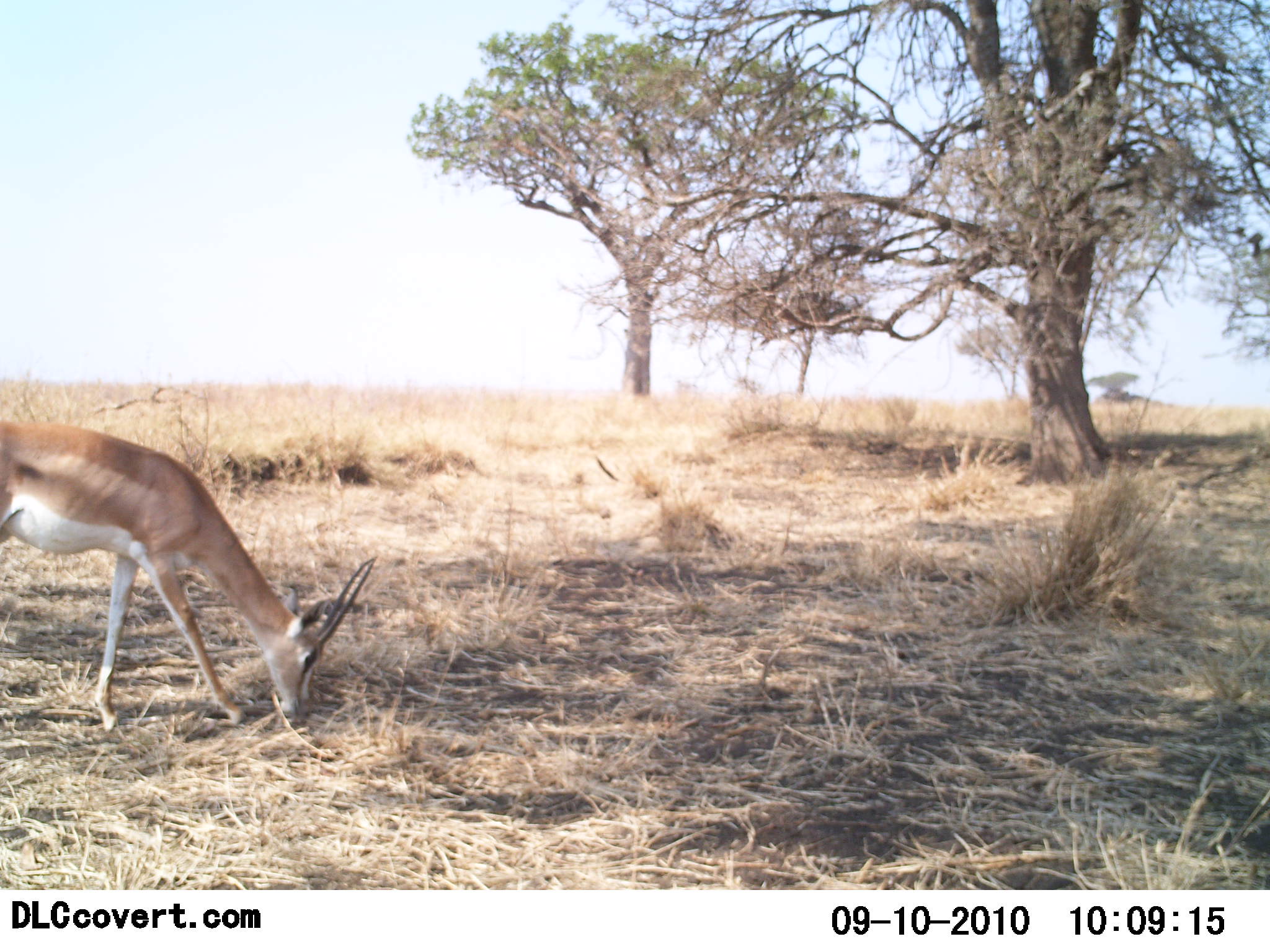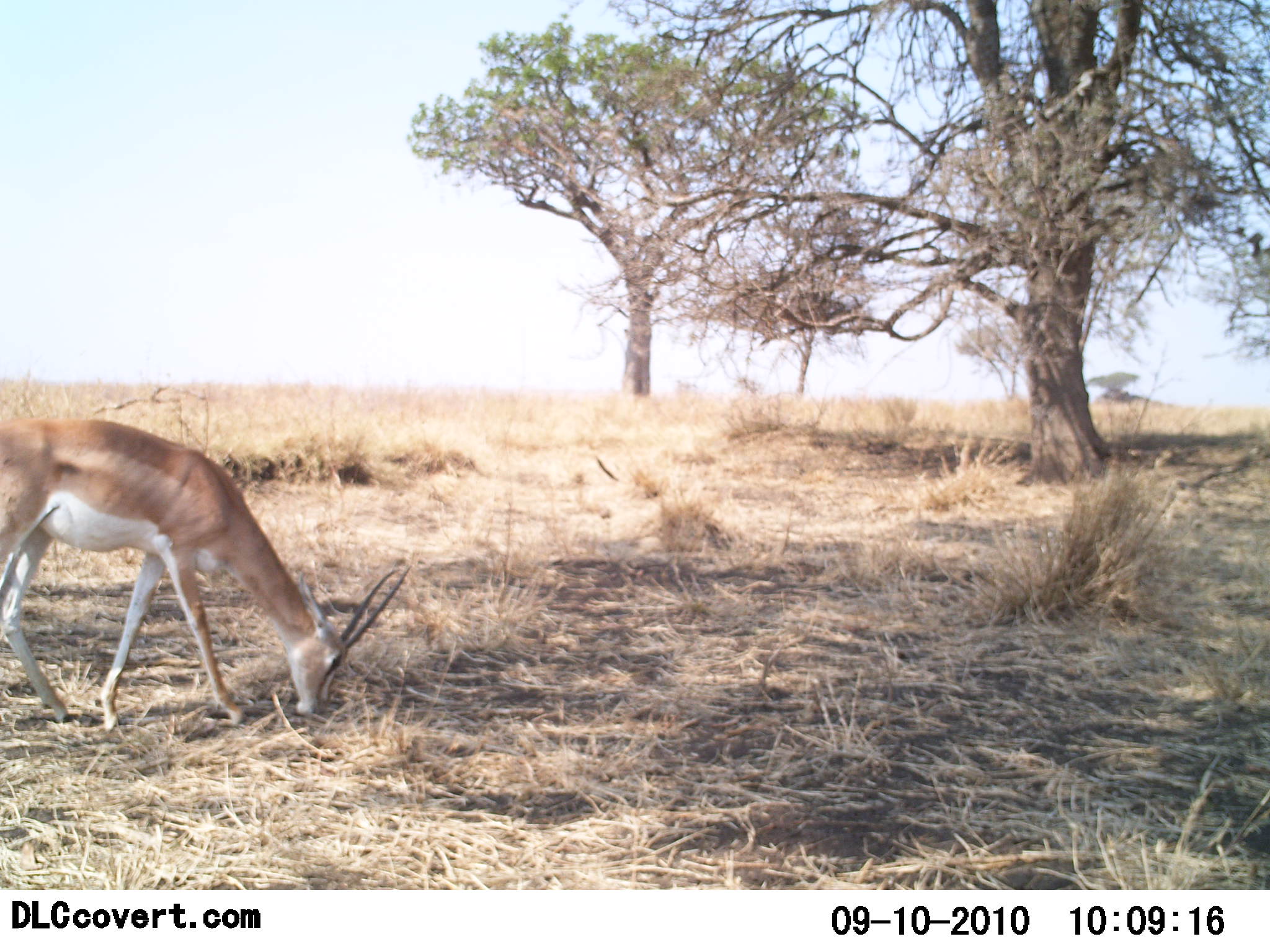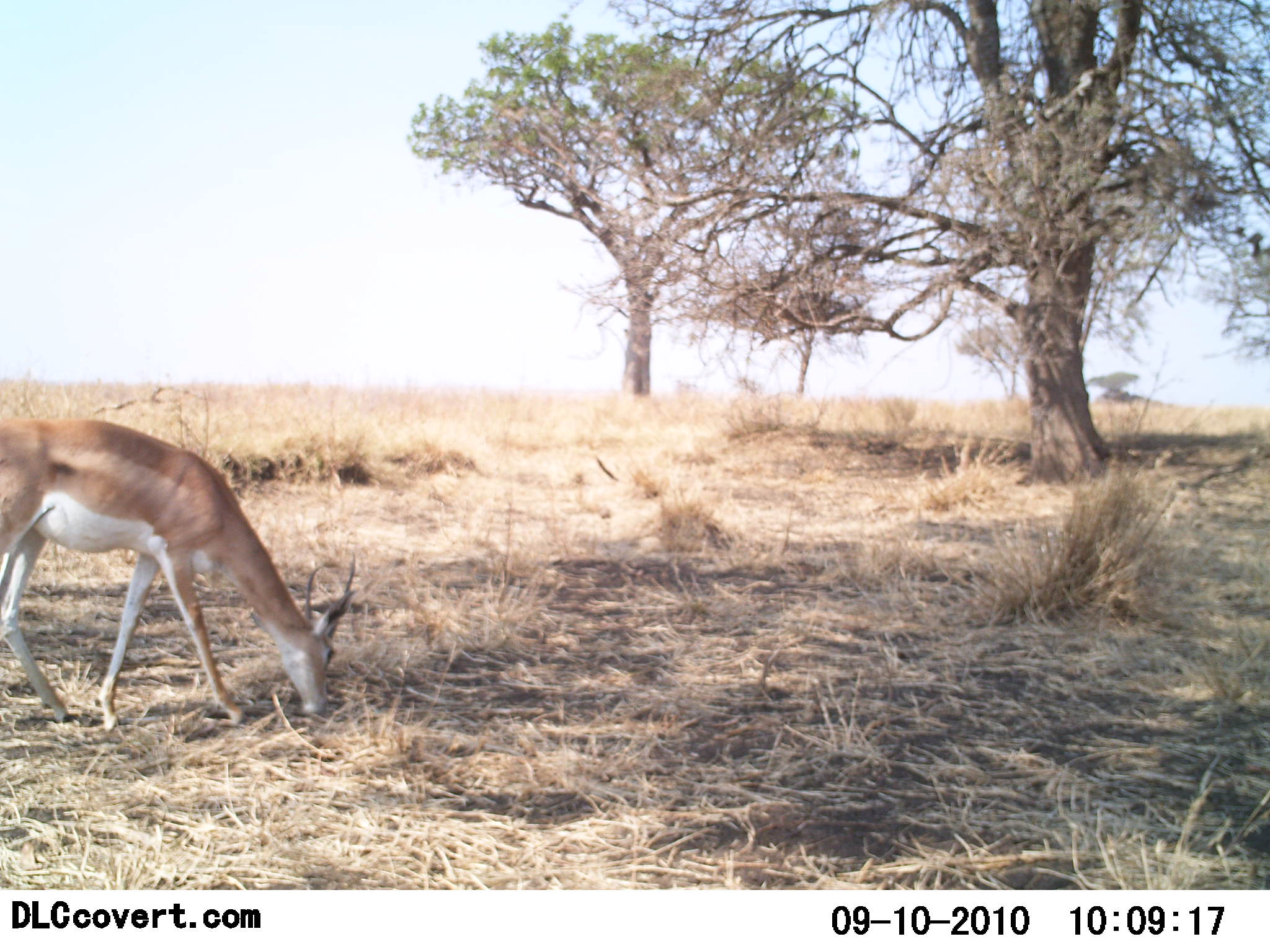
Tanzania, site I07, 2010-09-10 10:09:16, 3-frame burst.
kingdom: Animalia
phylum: Chordata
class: Mammalia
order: Artiodactyla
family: Bovidae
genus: Nanger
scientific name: Nanger granti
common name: grant's gazelle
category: gazellegrants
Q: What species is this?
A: Gazellegrants (grant's gazelle) (Nanger granti).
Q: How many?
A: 1.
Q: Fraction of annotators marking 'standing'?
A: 12%.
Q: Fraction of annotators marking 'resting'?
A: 0%.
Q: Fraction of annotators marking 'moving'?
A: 6%.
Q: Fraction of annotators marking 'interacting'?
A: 0%.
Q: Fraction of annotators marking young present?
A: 0%.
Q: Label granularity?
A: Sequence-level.